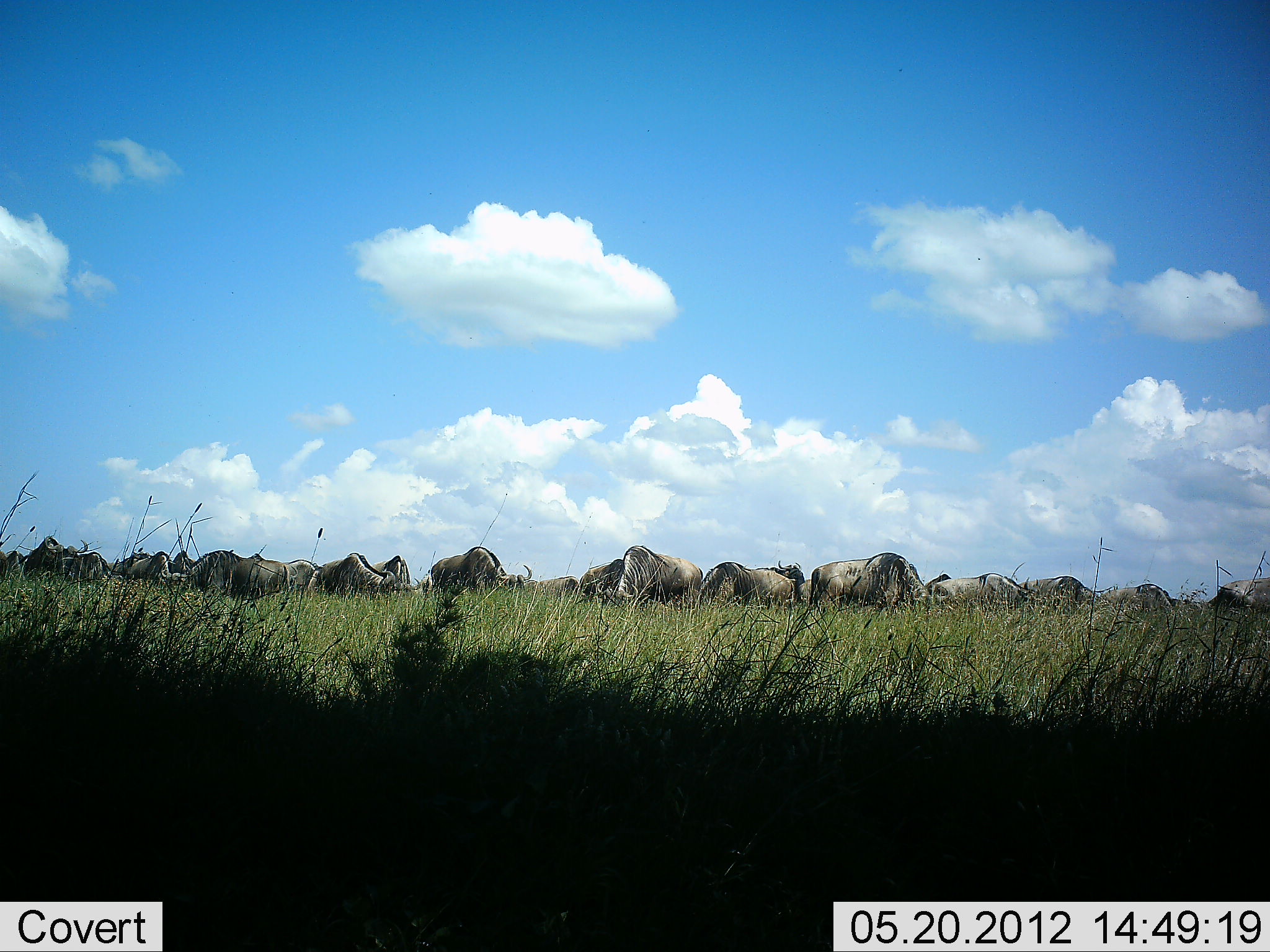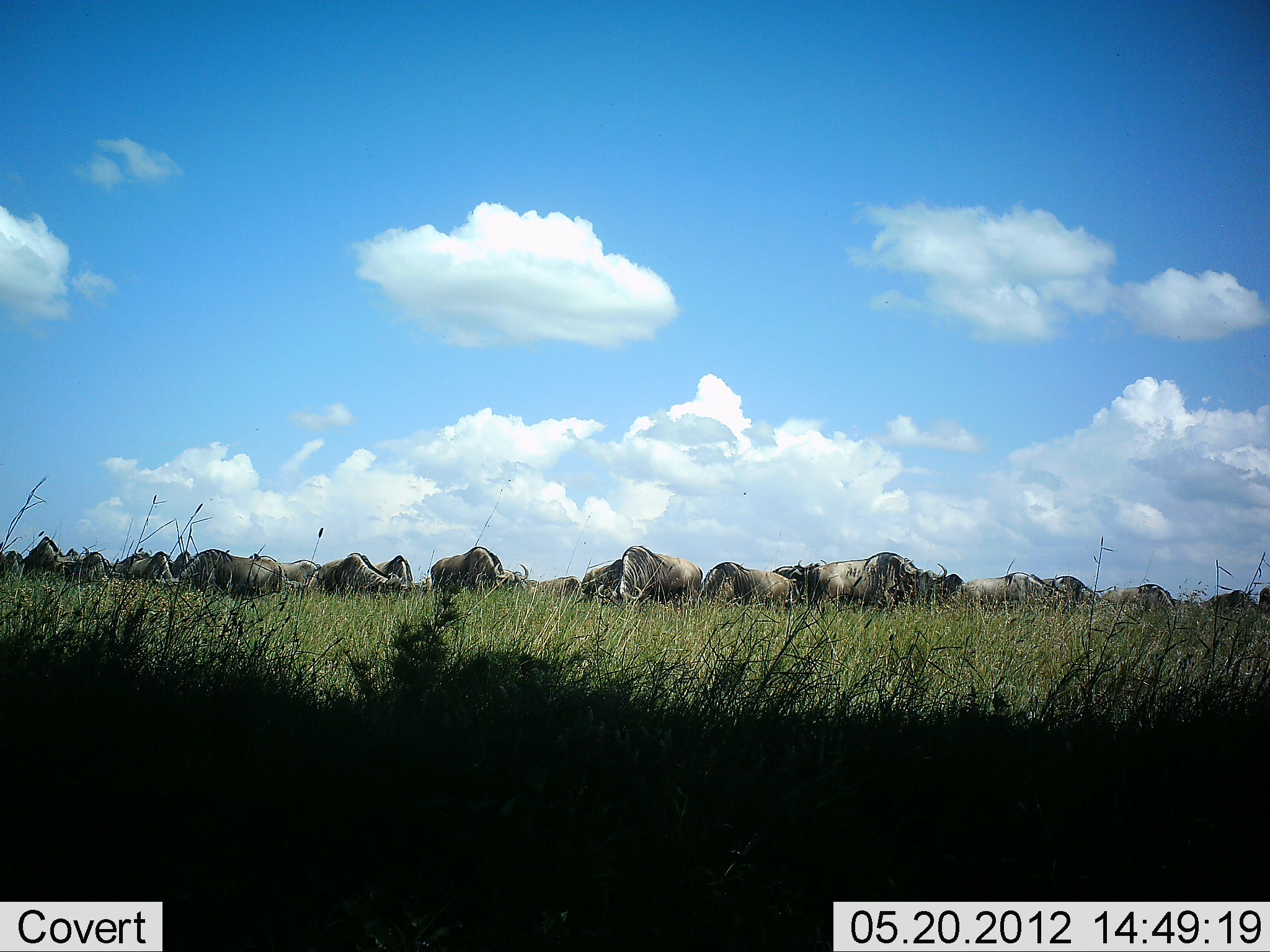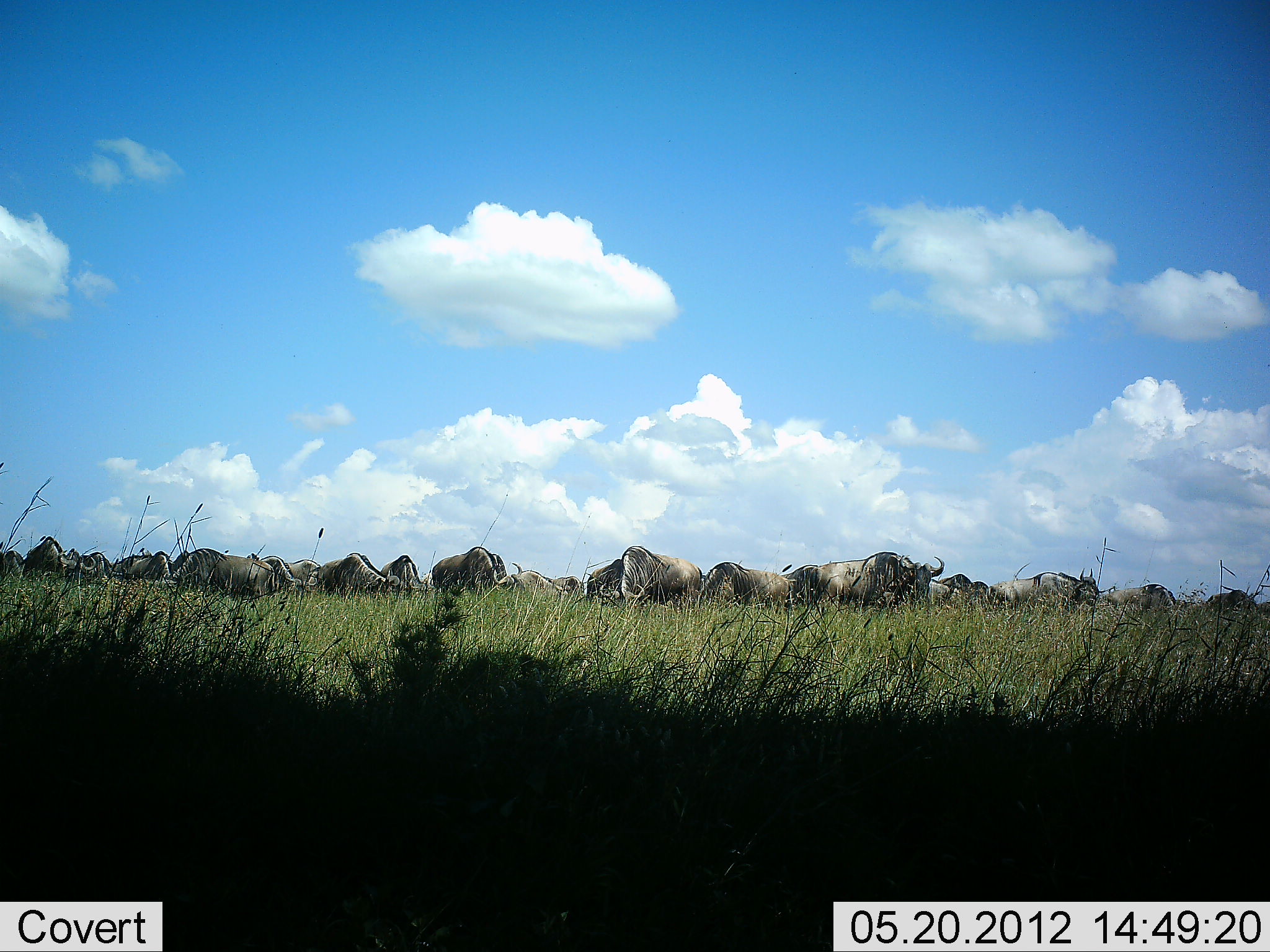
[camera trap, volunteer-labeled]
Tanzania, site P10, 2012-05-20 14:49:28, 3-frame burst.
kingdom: Animalia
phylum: Chordata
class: Mammalia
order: Artiodactyla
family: Bovidae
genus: Connochaetes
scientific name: Connochaetes taurinus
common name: blue wildebeest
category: wildebeest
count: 11-50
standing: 50%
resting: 10%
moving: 50%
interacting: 10%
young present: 0%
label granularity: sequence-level